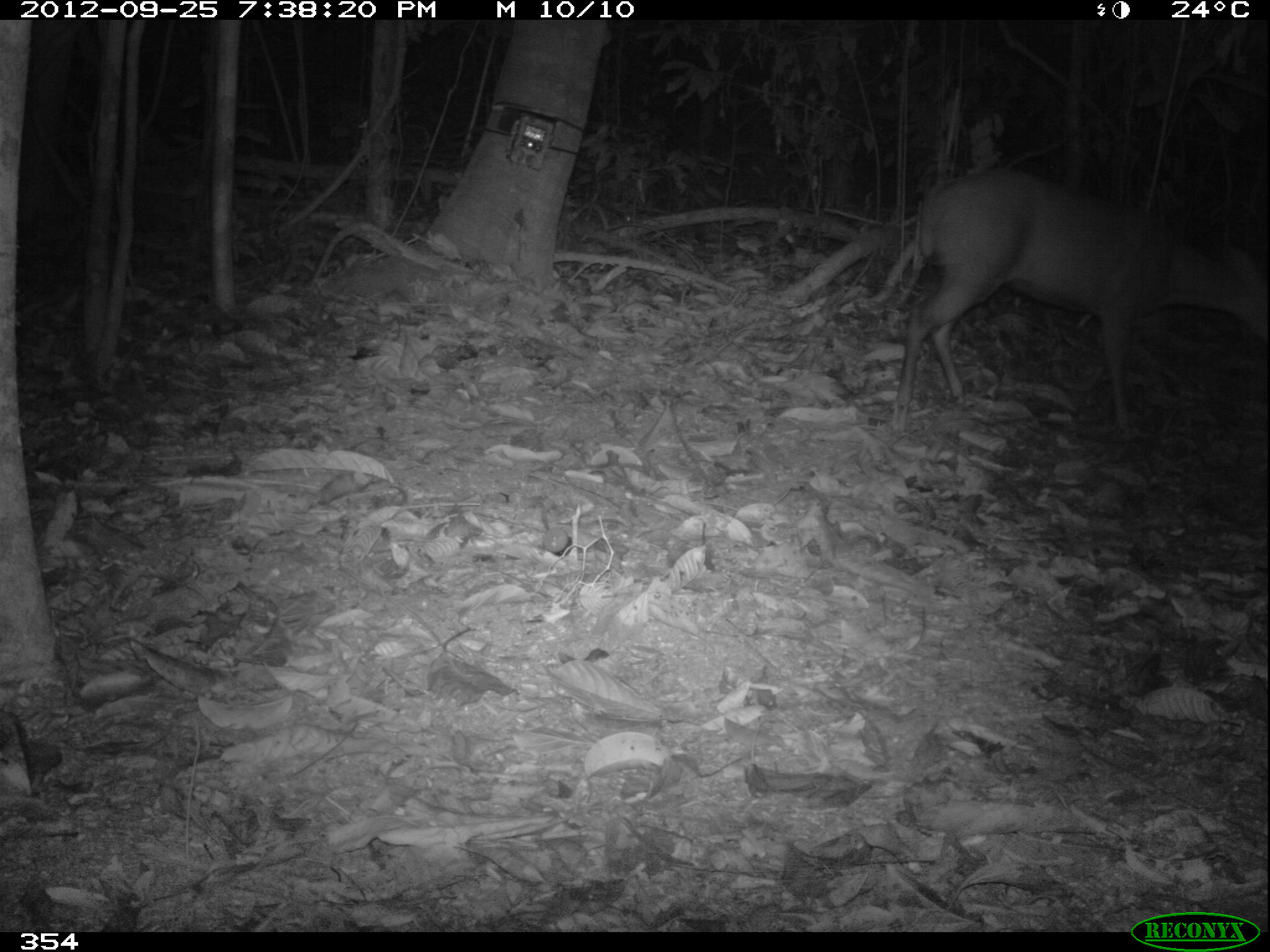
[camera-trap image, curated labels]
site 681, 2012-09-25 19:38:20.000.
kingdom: Animalia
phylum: Chordata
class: Mammalia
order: Artiodactyla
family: Cervidae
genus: Mazama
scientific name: Mazama americana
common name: red brocket